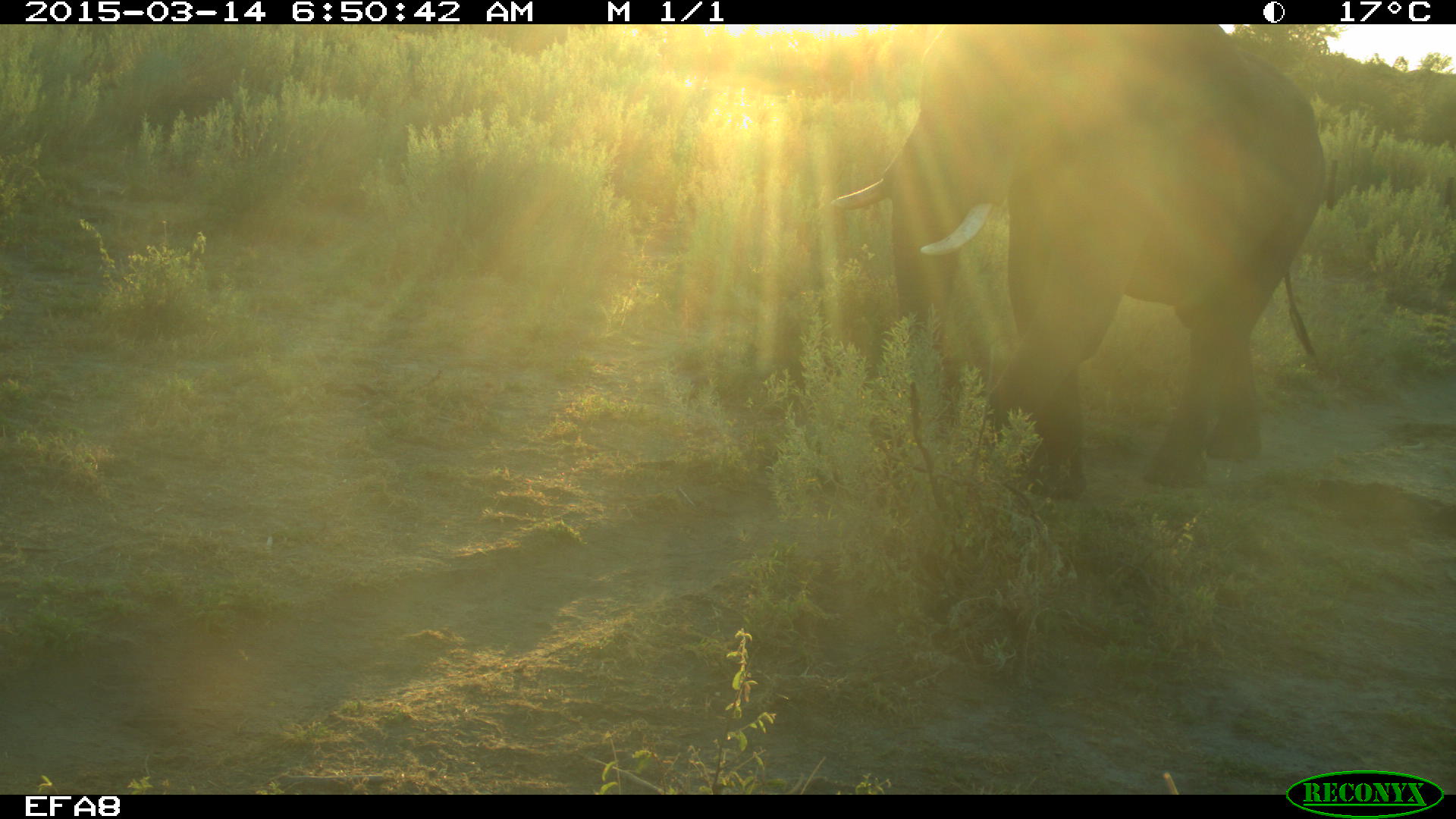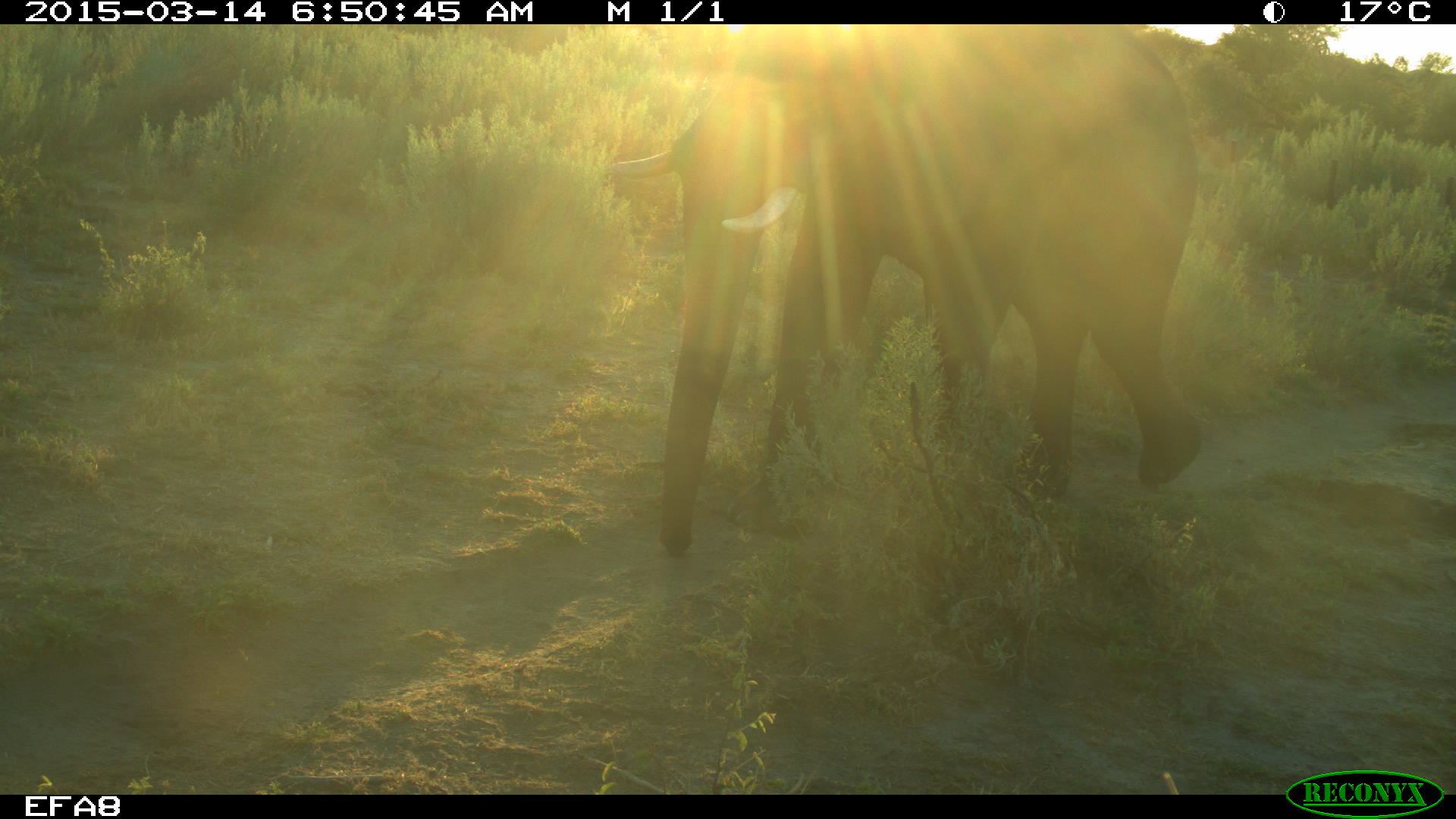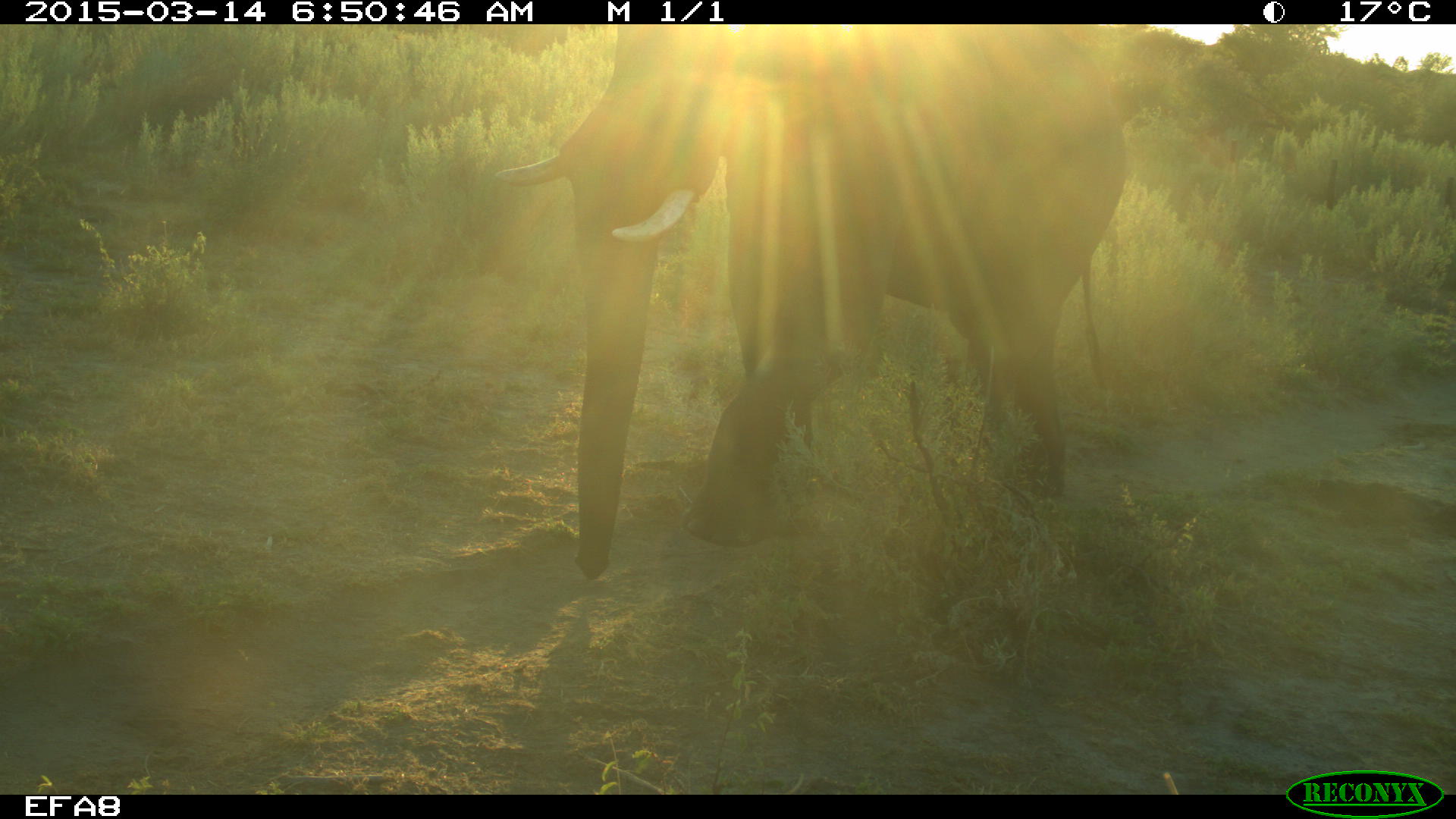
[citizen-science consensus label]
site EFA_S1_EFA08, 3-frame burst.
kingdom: Animalia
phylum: Chordata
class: Mammalia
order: Proboscidea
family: Elephantidae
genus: Loxodonta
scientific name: Loxodonta africana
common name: african bush elephant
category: elephant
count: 1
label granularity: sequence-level